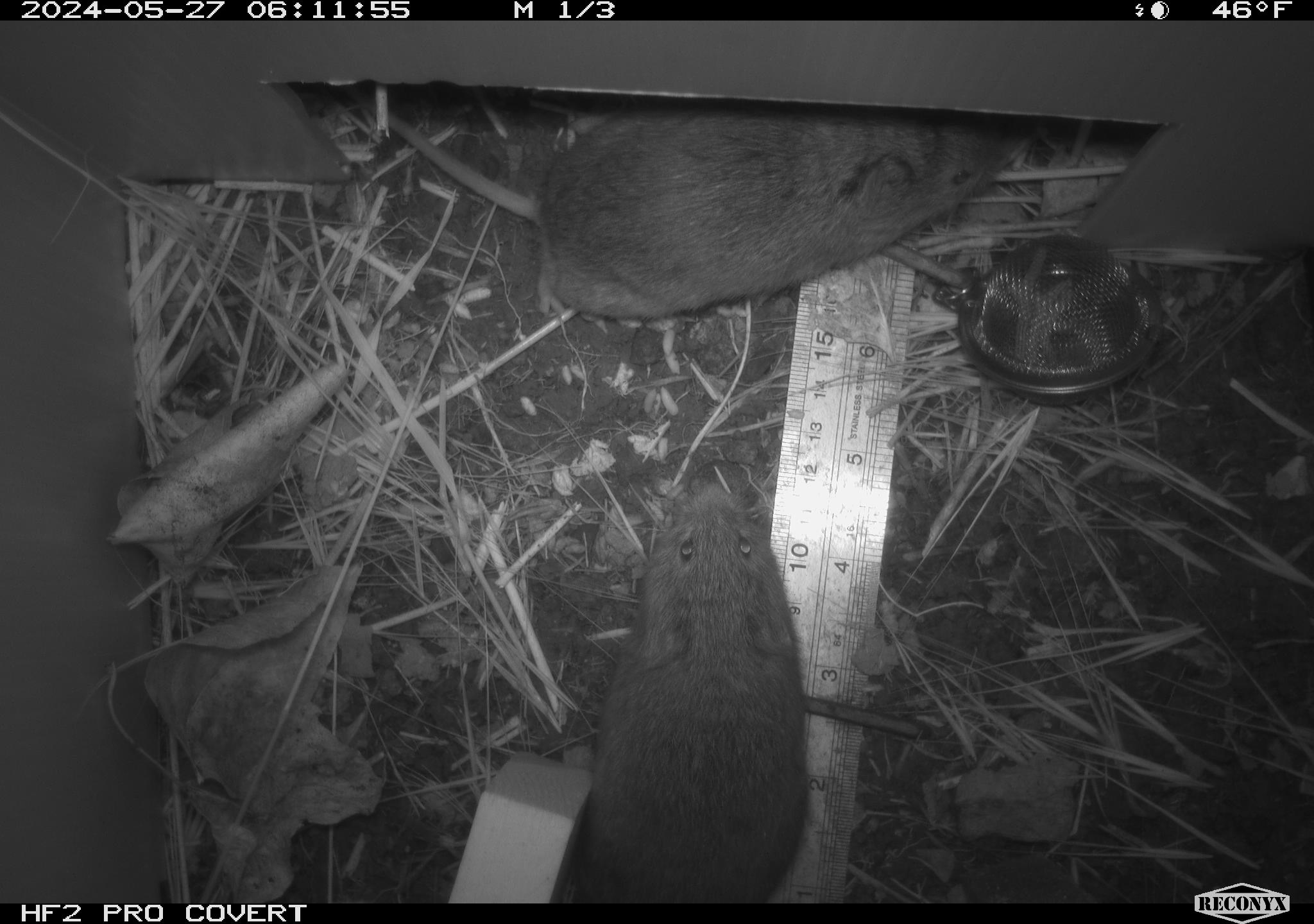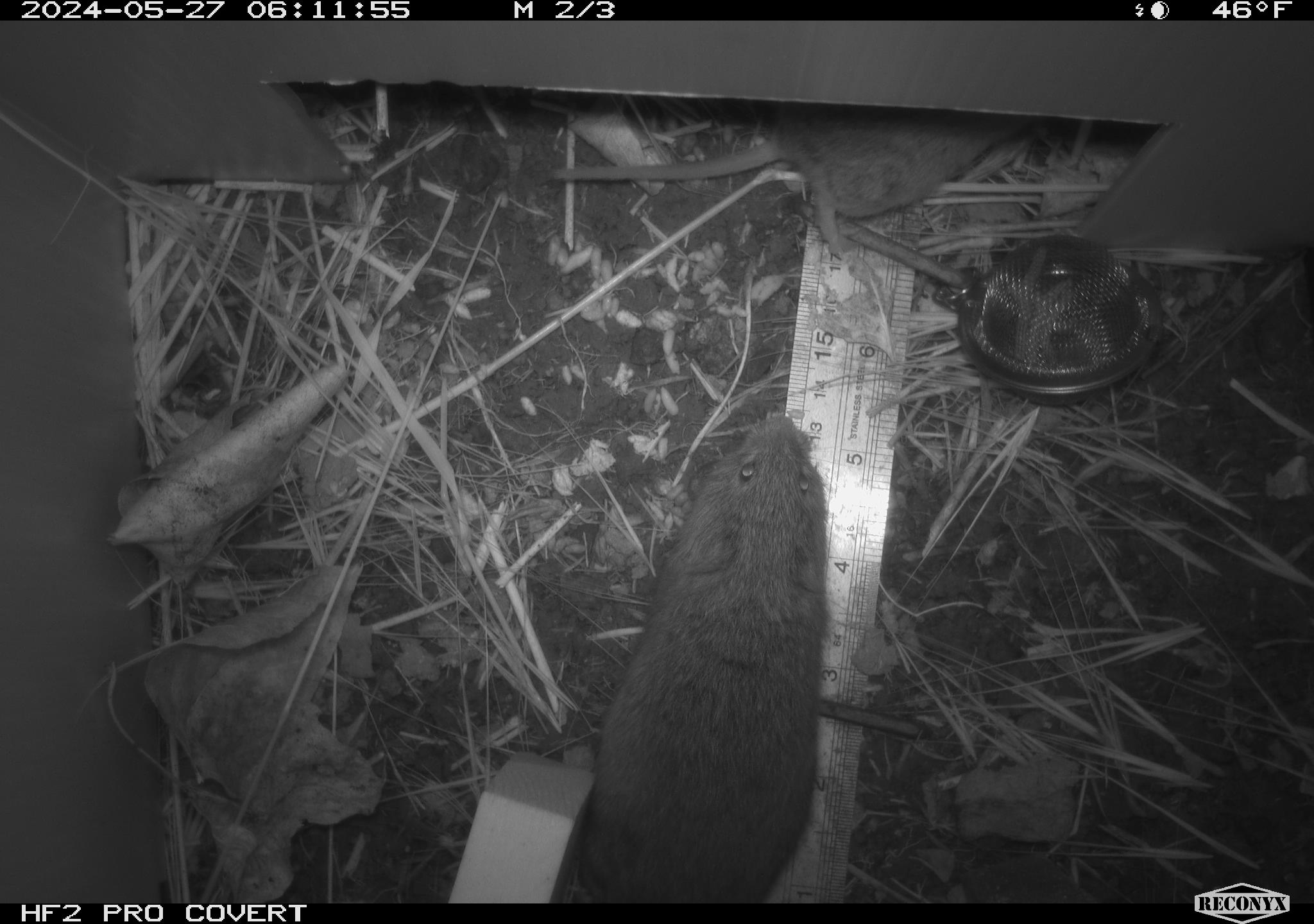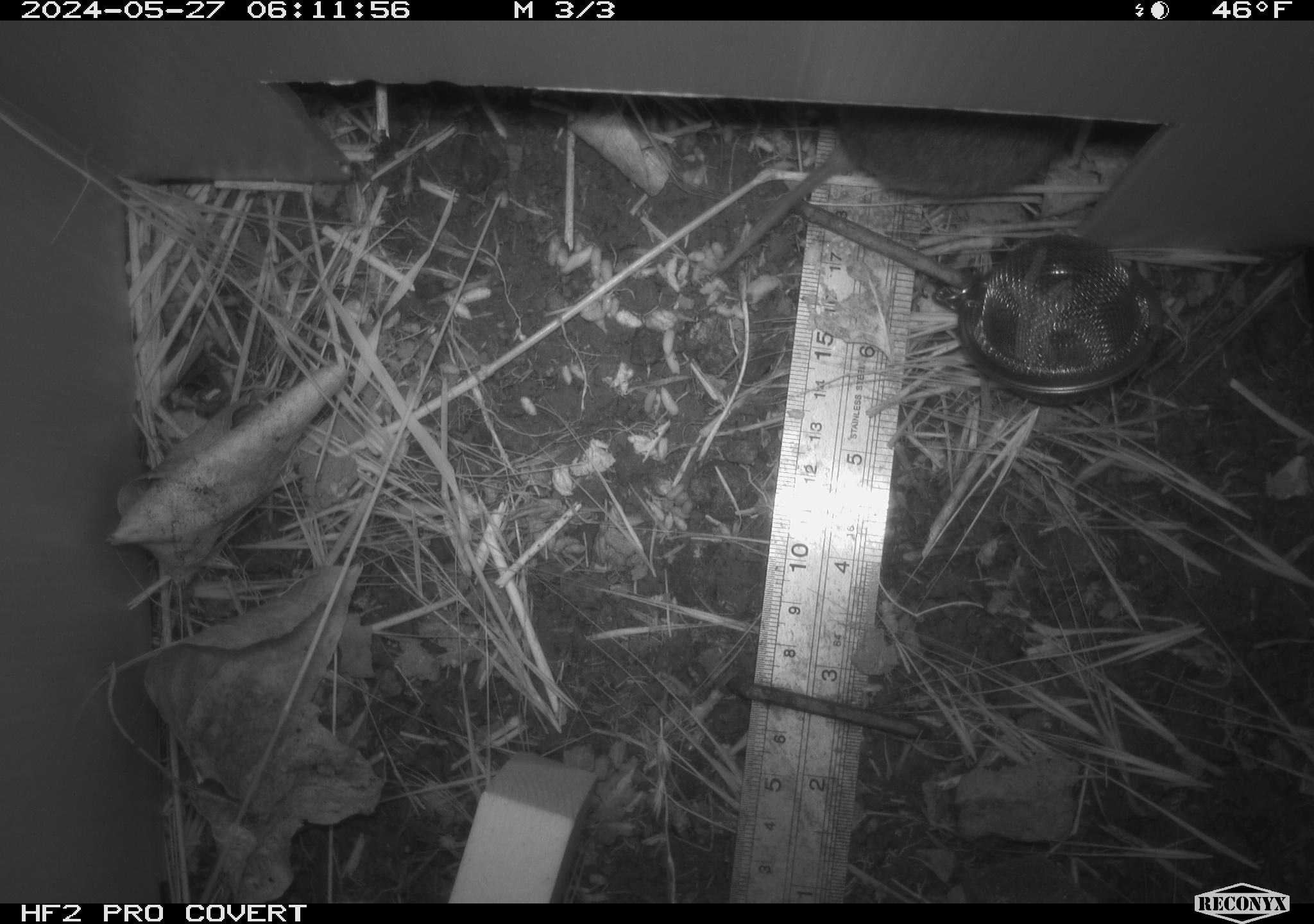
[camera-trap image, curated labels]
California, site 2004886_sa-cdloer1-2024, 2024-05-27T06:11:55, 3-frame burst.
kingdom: Animalia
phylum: Chordata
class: Mammalia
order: Rodentia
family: Cricetidae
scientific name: Arvicolinae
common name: voles, lemmings, and muskrats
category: arvicolinae subfamily